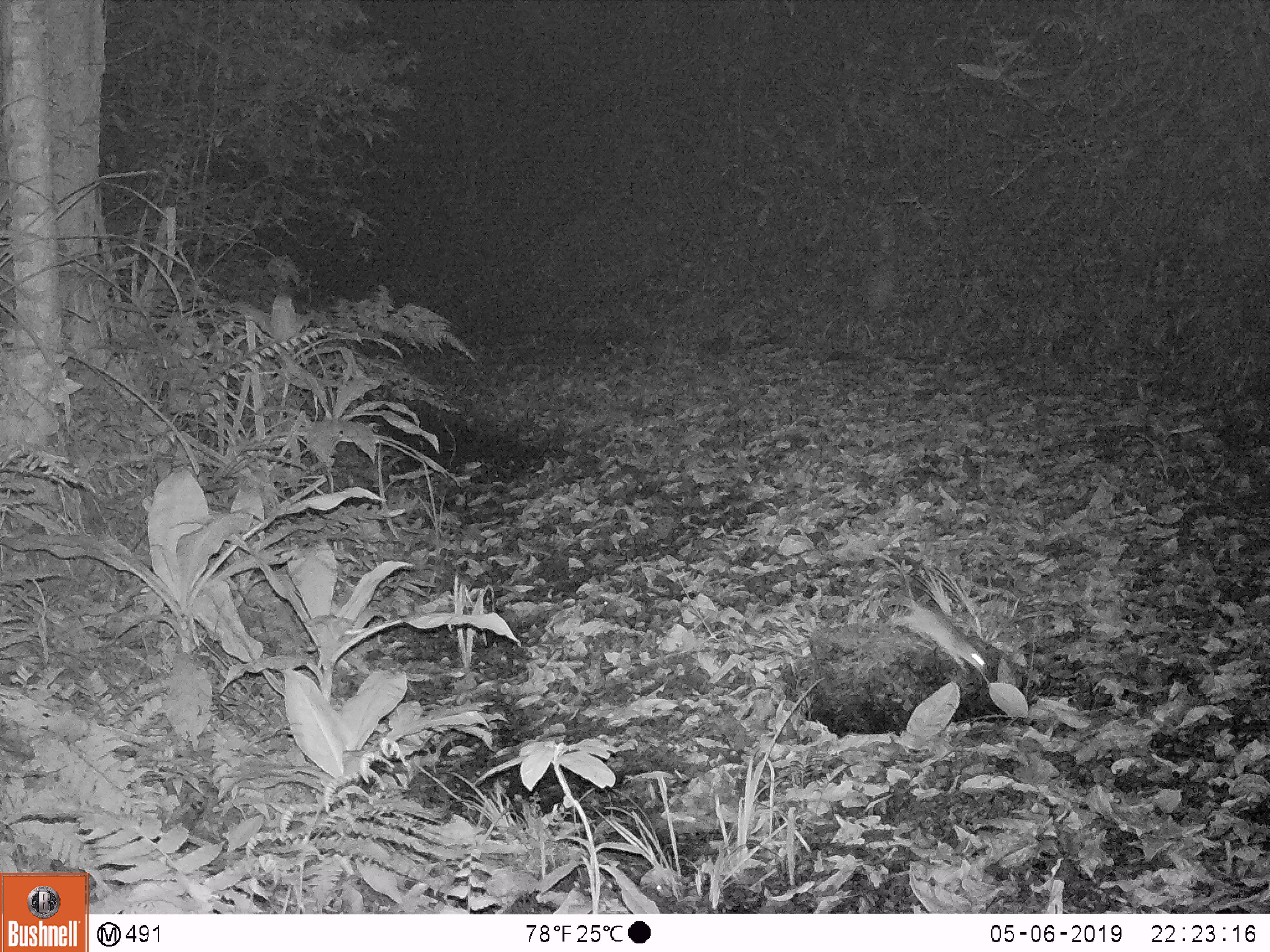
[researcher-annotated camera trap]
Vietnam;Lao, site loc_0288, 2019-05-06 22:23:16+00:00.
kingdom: Animalia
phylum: Chordata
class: Mammalia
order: Rodentia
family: Muridae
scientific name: Muridae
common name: old-world mice and rats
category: unidentified murid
Unidentified murid (old-world mice and rats) (Muridae). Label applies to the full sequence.